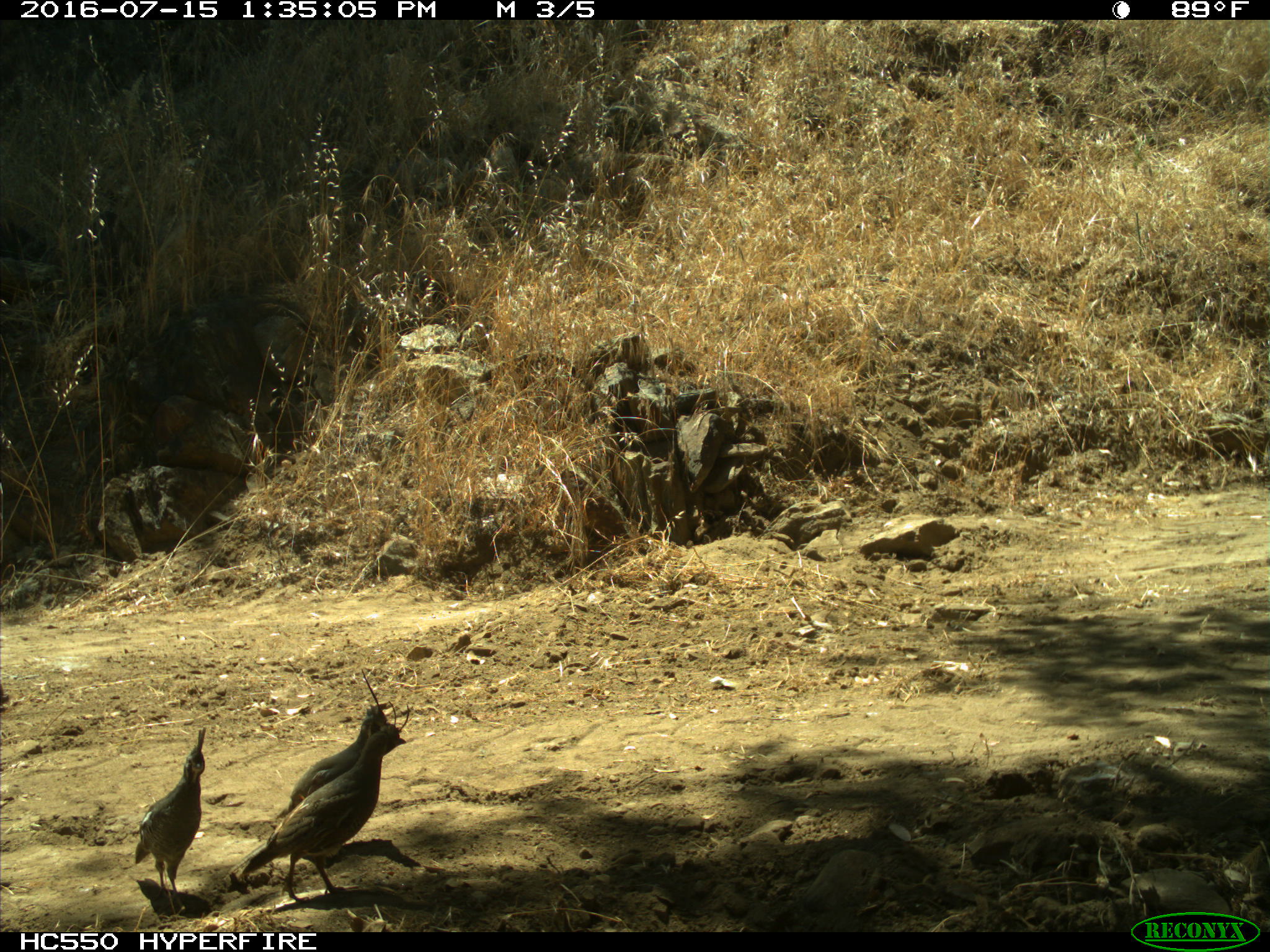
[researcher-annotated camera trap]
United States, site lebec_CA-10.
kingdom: Animalia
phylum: Chordata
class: Aves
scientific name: Aves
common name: birds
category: unidentified bird